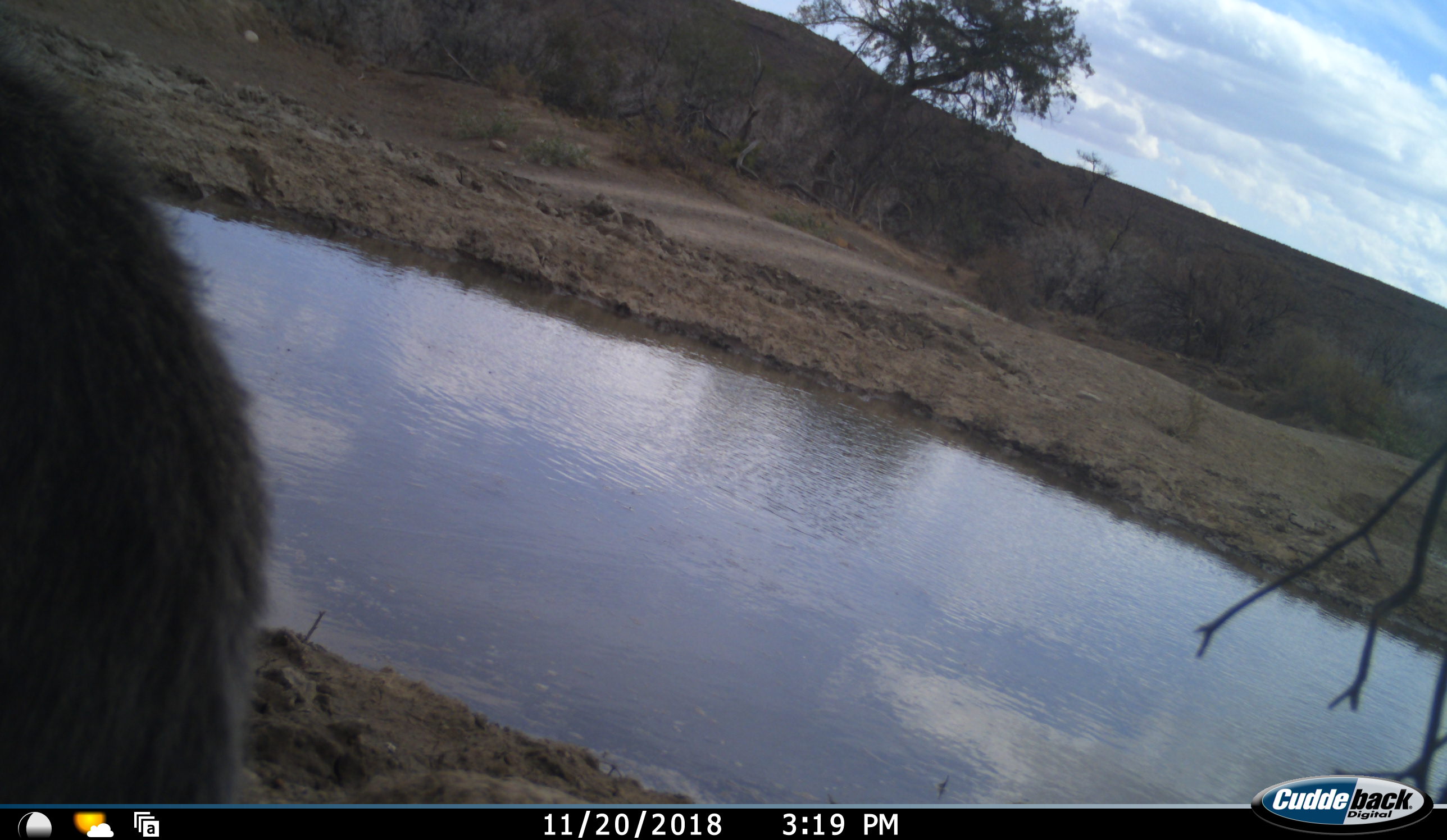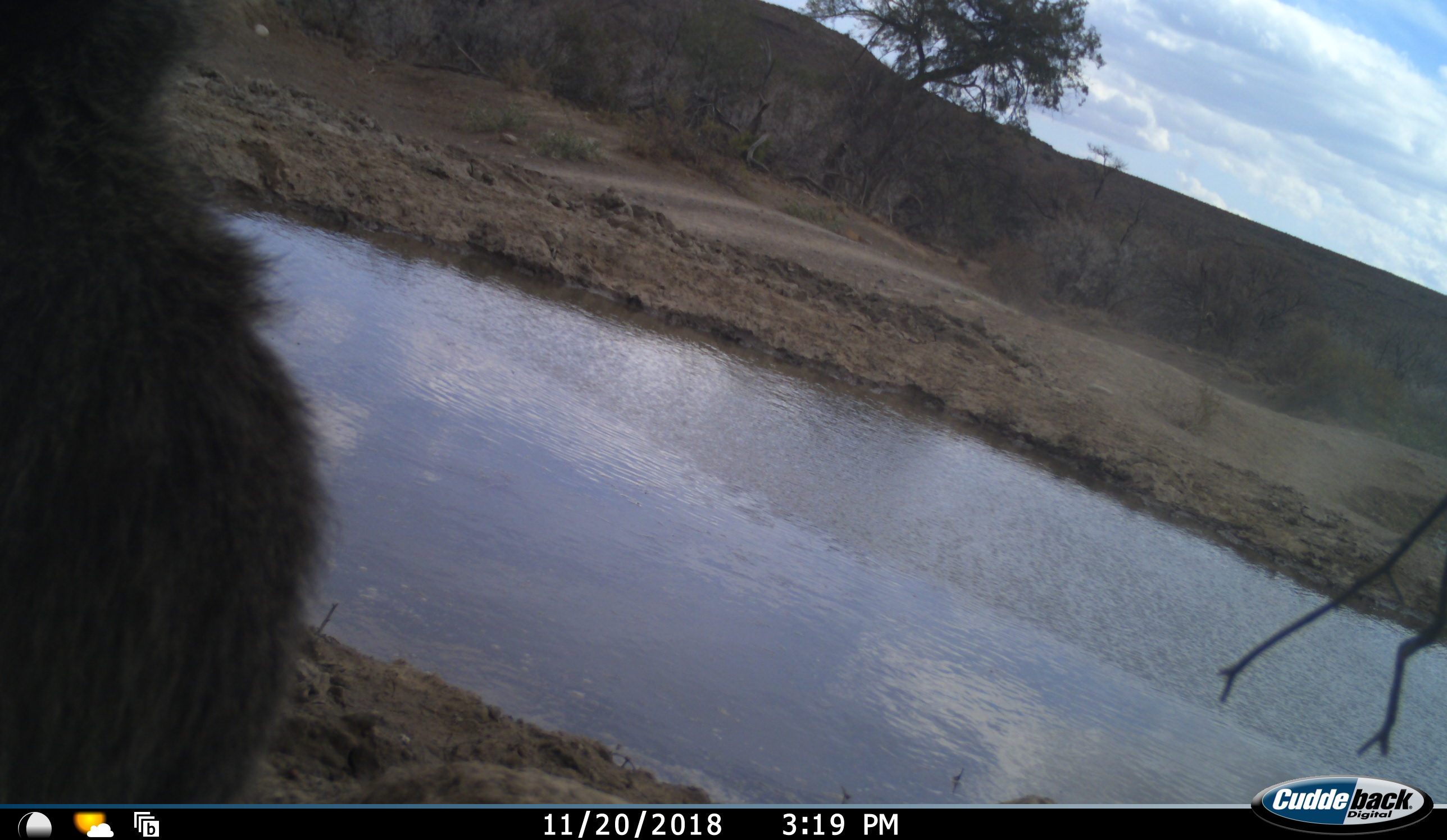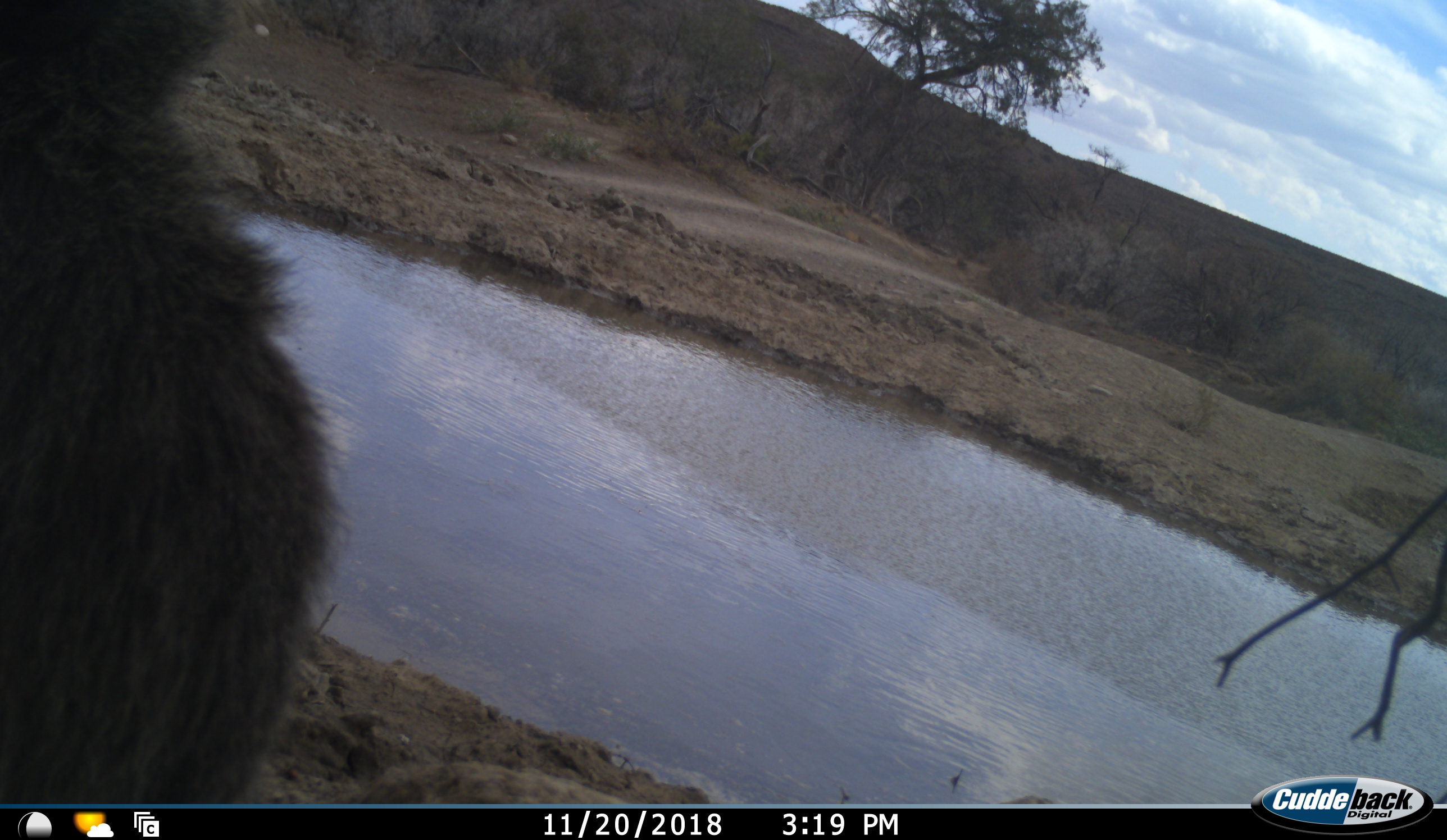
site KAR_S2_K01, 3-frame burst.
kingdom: Animalia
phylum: Chordata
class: Mammalia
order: Primates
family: Cercopithecidae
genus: Papio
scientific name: Papio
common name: baboon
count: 1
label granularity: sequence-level